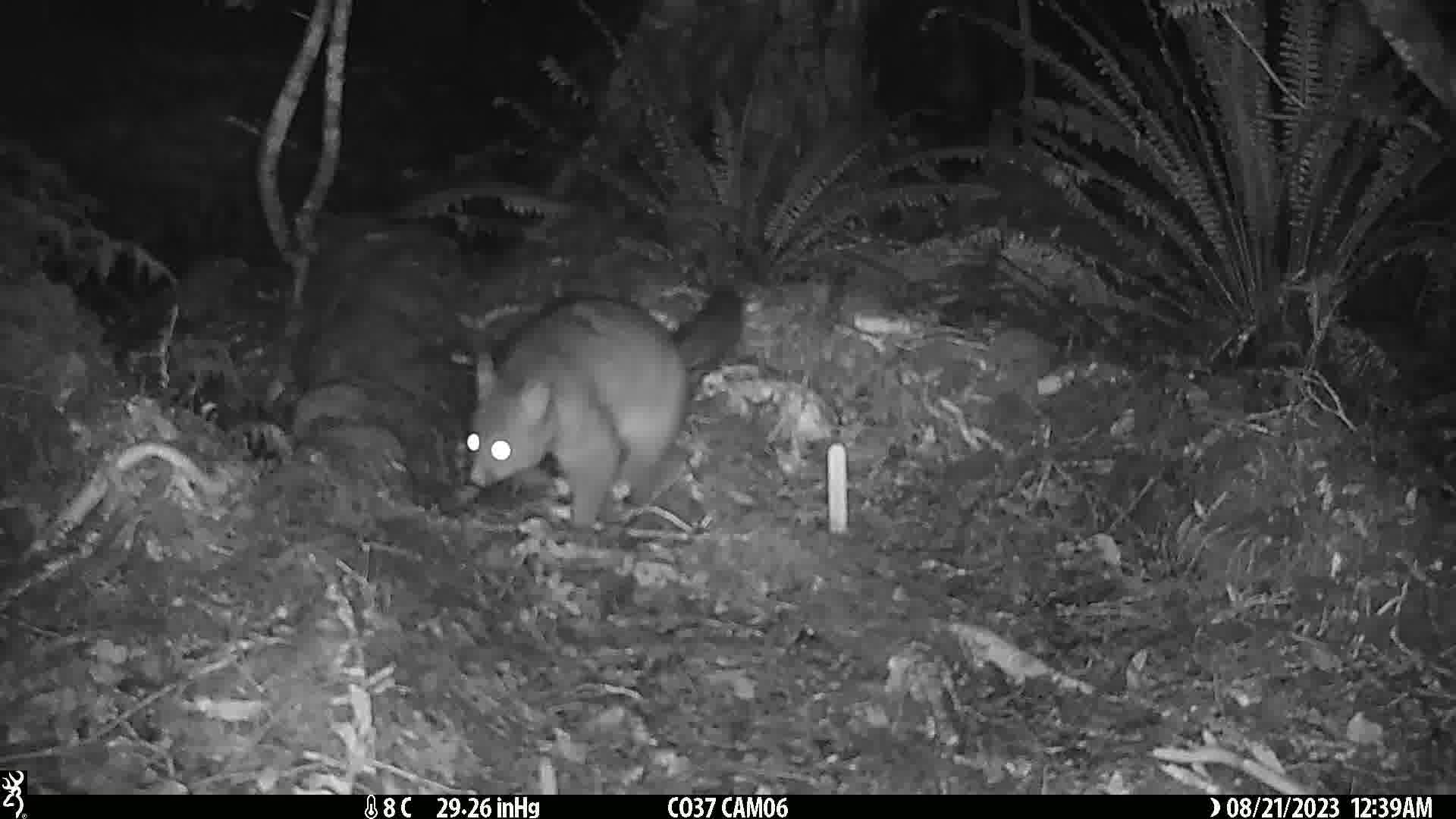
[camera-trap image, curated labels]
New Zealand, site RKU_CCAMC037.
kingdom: Animalia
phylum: Chordata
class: Mammalia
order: Diprotodontia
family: Phalangeridae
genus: Trichosurus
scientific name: Trichosurus vulpecula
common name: common brushtail possum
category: possum